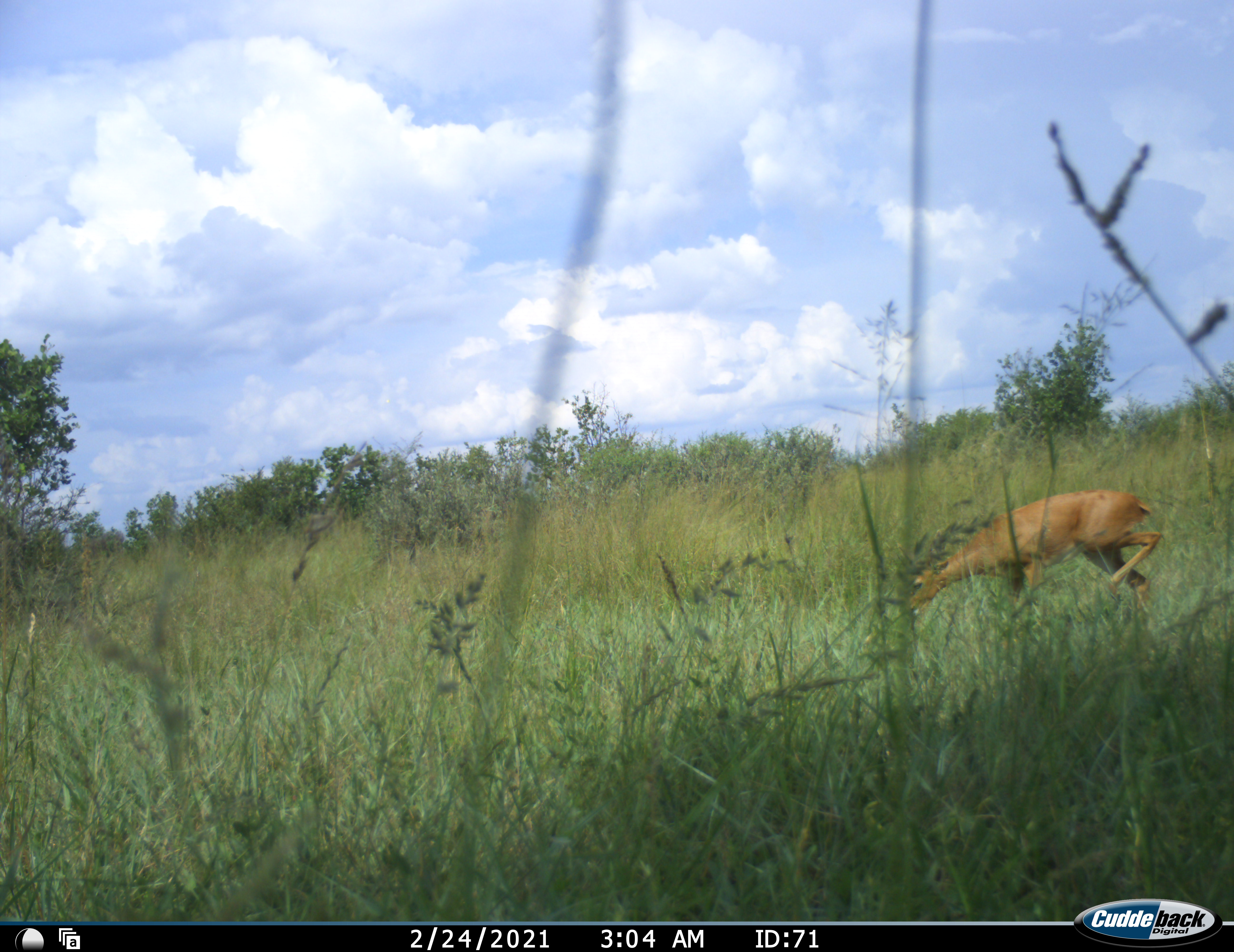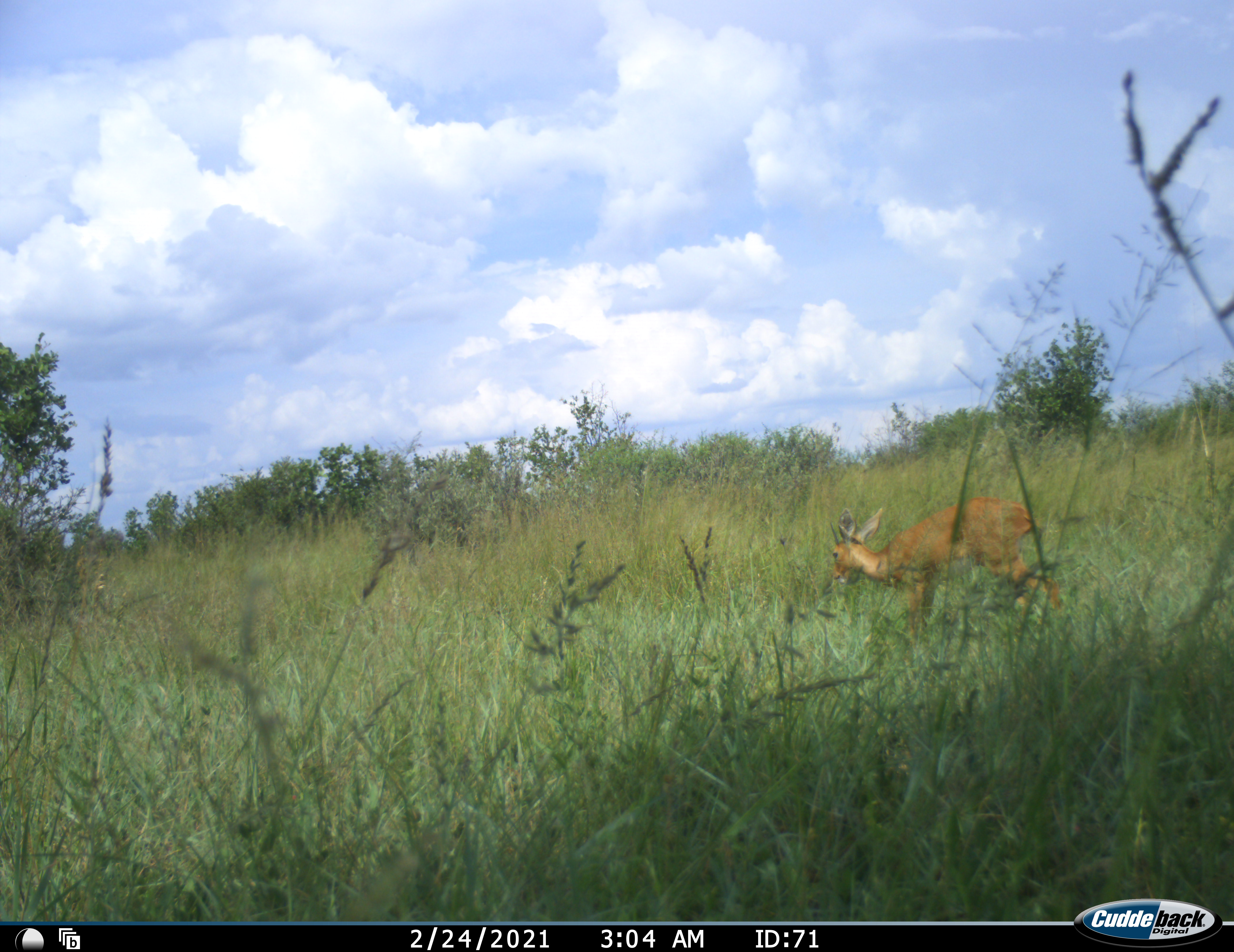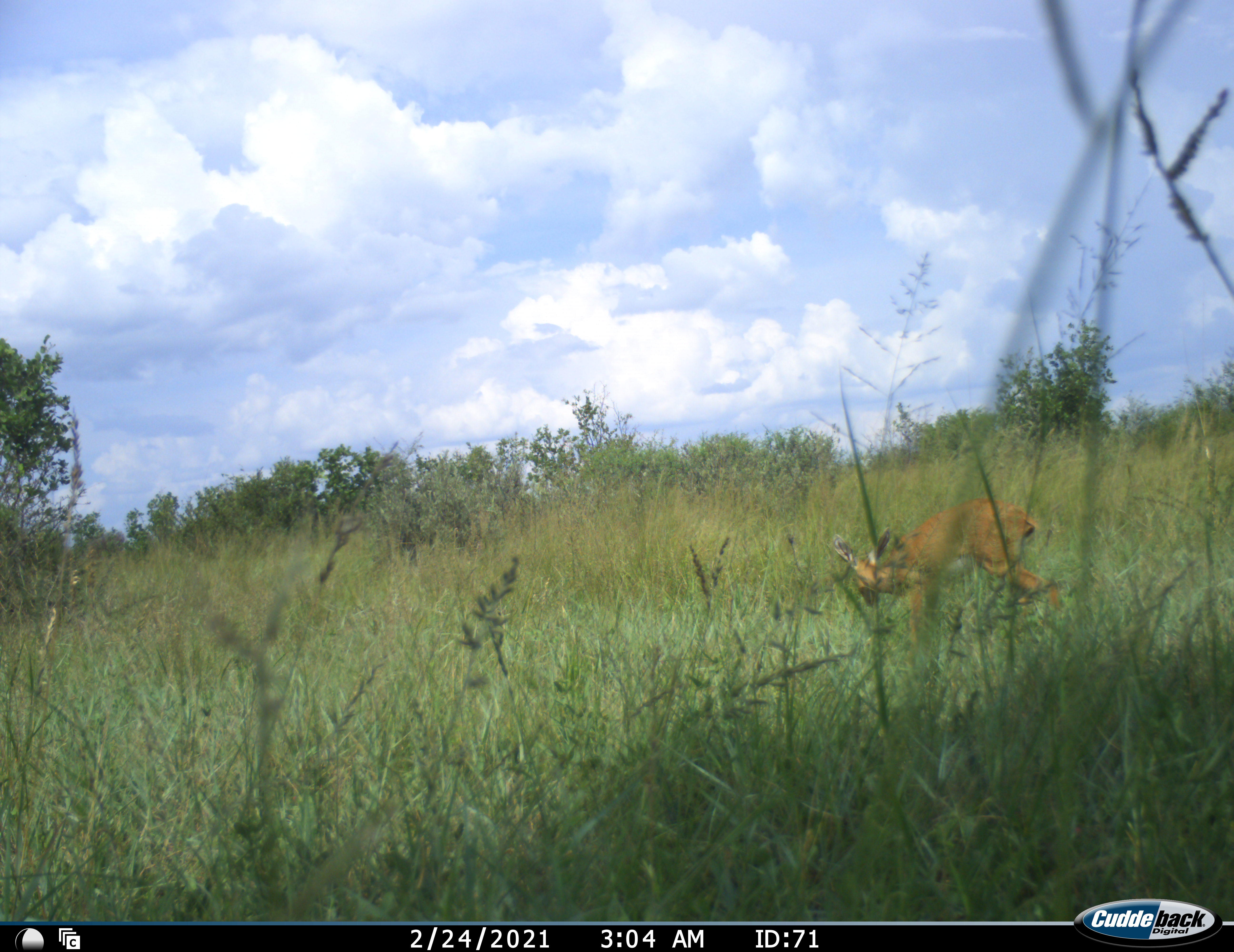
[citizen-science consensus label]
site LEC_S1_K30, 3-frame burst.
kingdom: Animalia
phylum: Chordata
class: Mammalia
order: Artiodactyla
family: Bovidae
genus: Raphicerus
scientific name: Raphicerus campestris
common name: steenbok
Steenbok (Raphicerus campestris), count 1. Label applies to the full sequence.